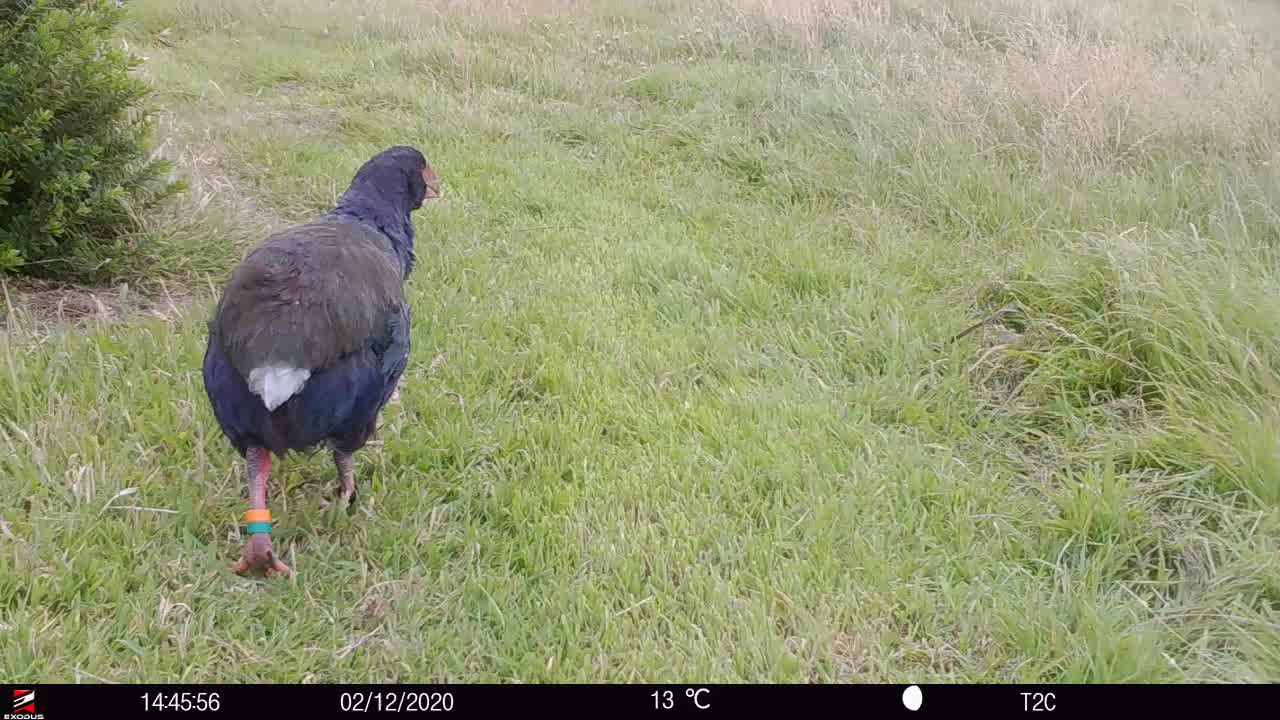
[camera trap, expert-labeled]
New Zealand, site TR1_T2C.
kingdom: Animalia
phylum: Chordata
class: Aves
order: Gruiformes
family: Rallidae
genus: Porphyrio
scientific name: Porphyrio mantelli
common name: takahe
Takahe (Porphyrio mantelli).